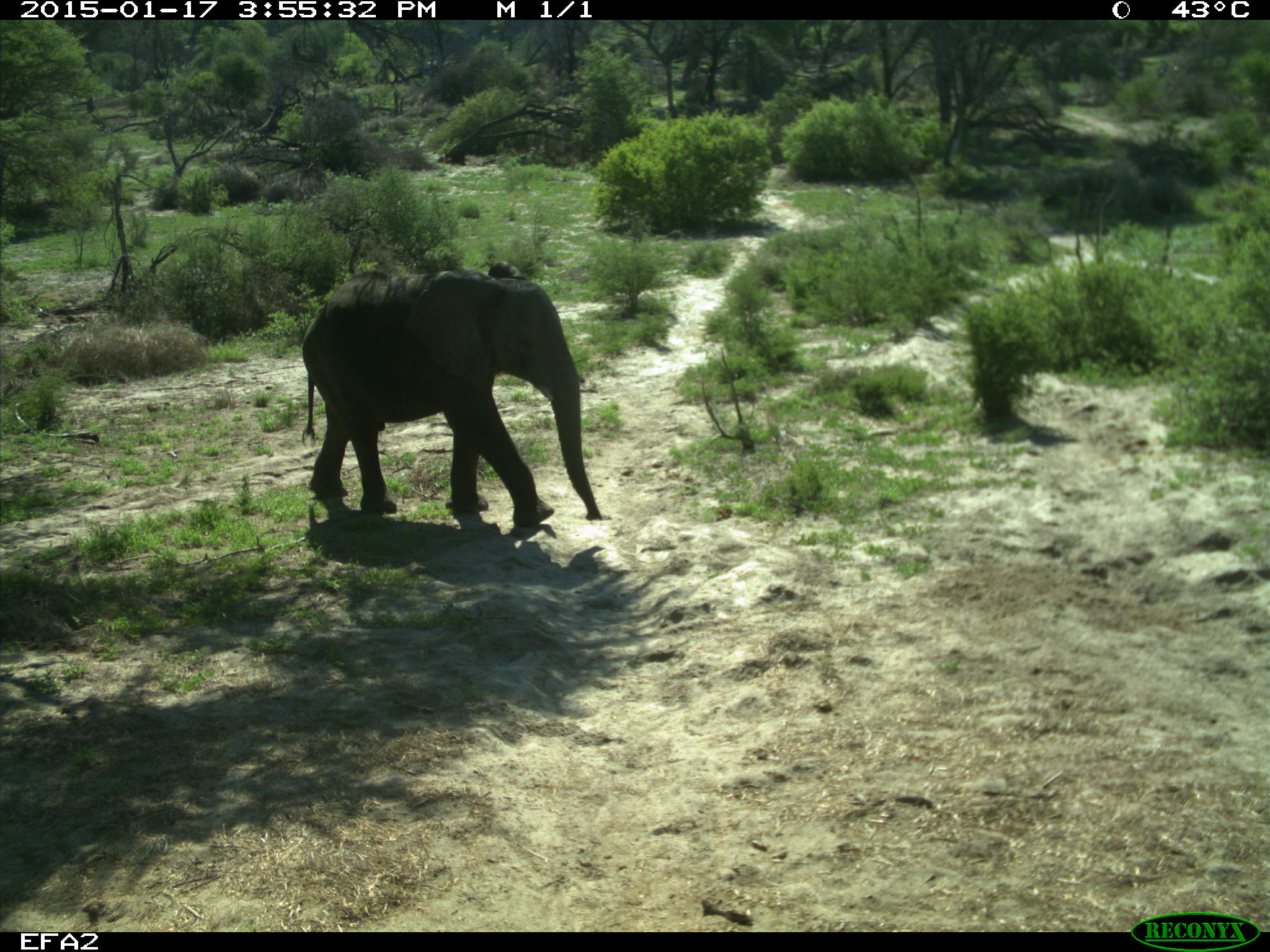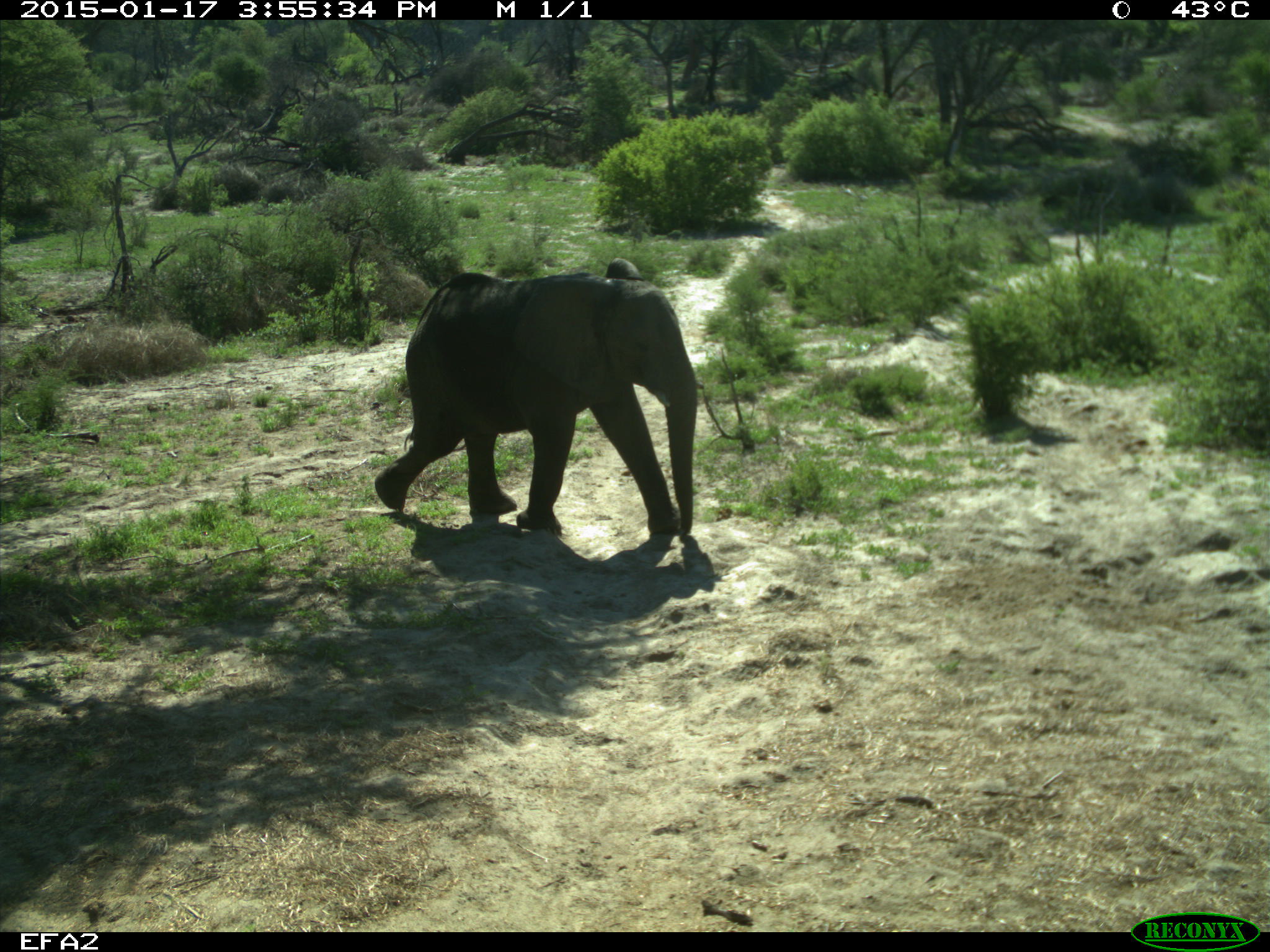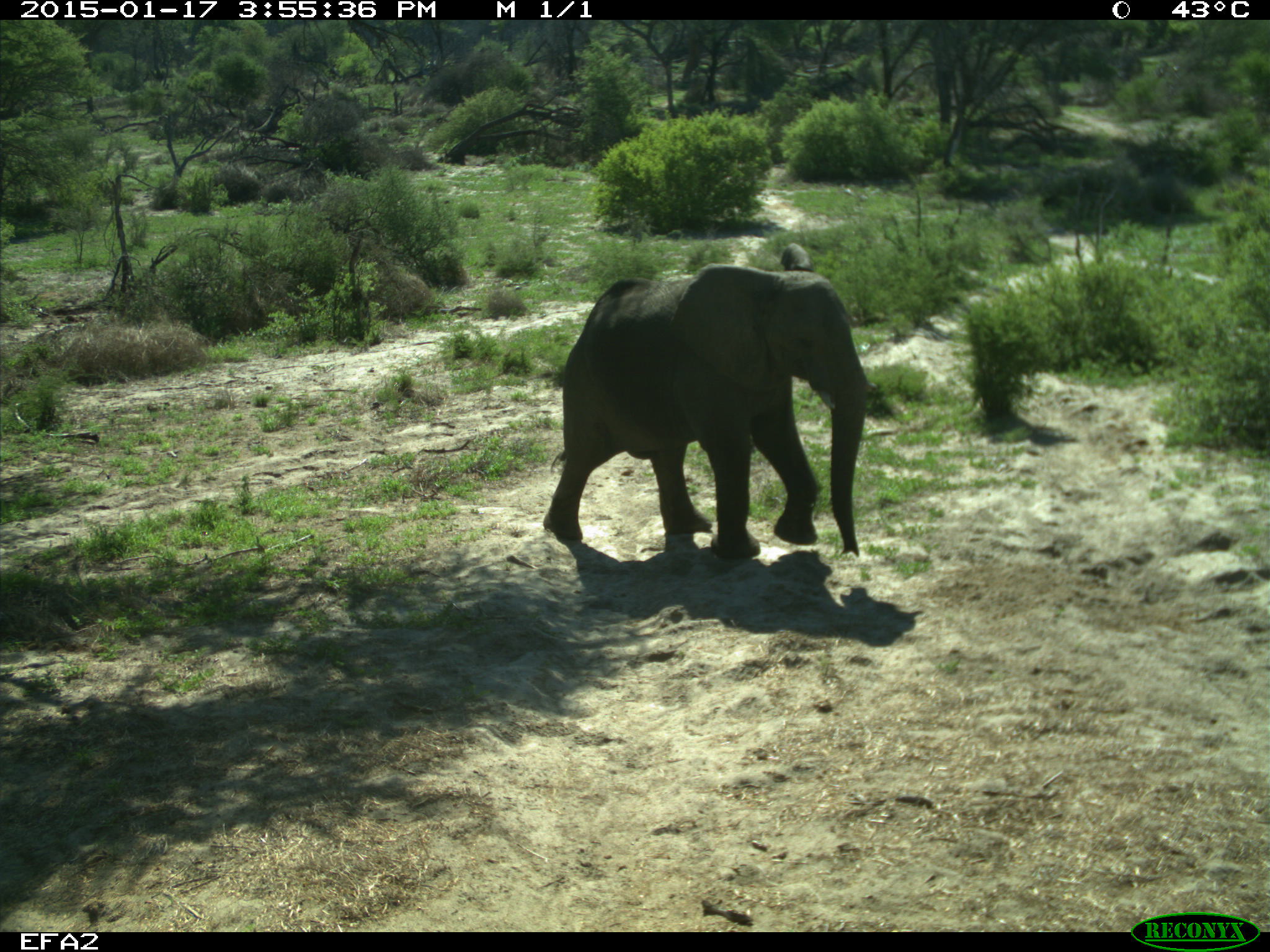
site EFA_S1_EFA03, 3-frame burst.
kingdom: Animalia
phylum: Chordata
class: Mammalia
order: Proboscidea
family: Elephantidae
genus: Loxodonta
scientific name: Loxodonta africana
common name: african bush elephant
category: elephant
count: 1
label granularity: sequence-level